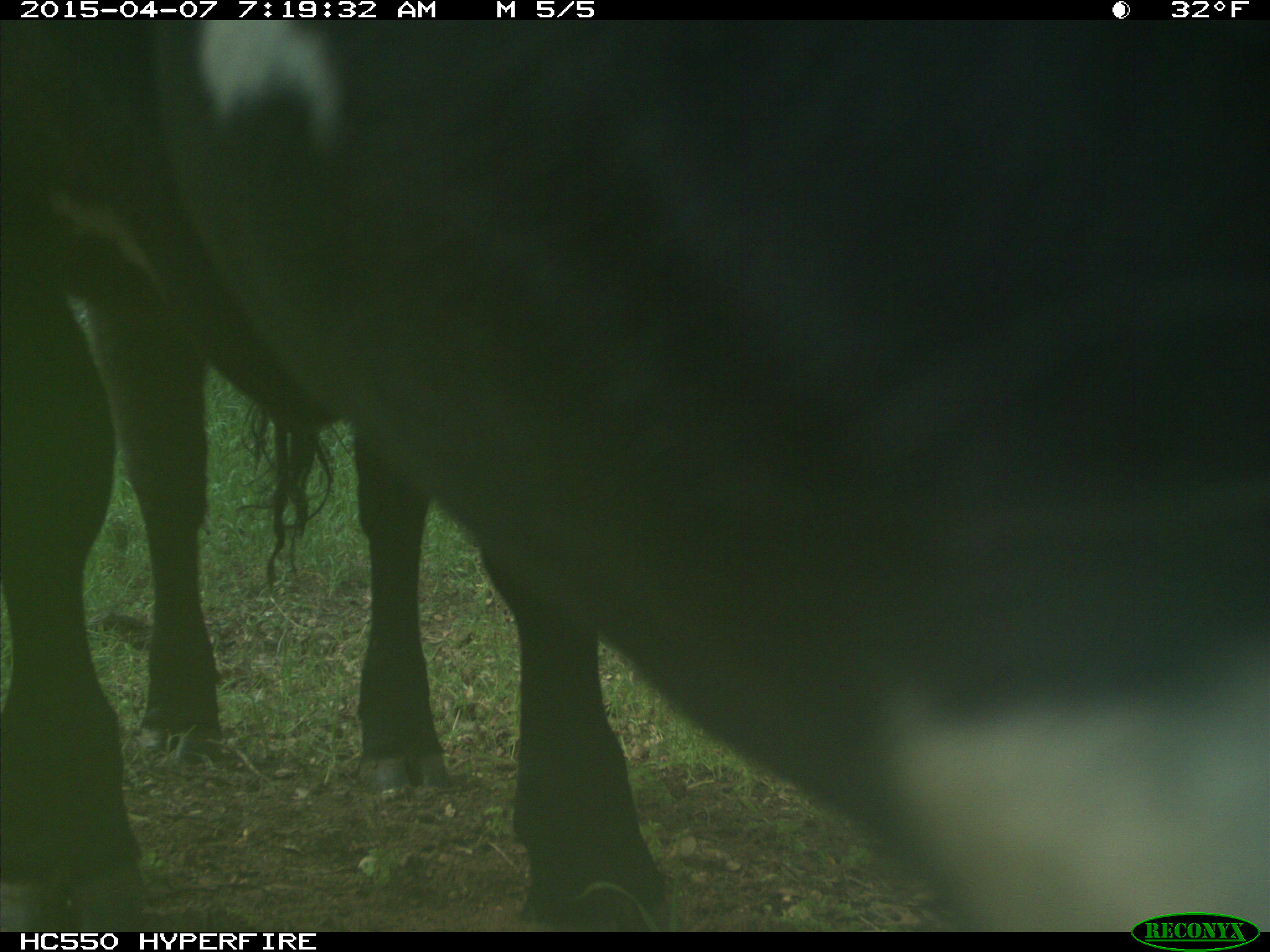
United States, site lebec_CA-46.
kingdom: Animalia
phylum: Chordata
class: Mammalia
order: Artiodactyla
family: Bovidae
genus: Bos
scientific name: Bos taurus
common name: domestic cow